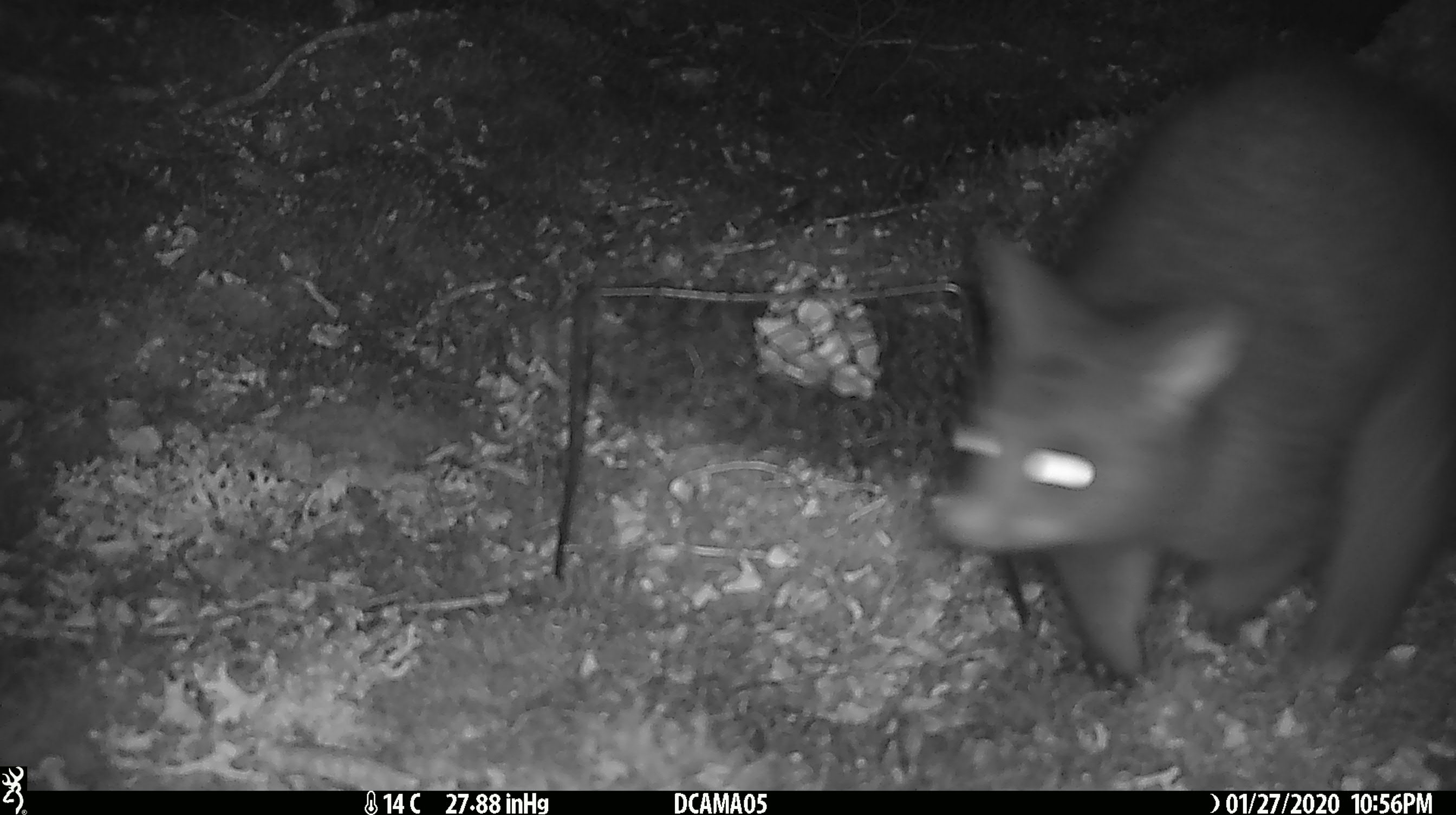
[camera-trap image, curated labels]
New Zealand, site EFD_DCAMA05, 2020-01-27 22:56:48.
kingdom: Animalia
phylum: Chordata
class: Mammalia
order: Diprotodontia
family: Phalangeridae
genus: Trichosurus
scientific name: Trichosurus vulpecula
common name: common brushtail possum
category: possum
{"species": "possum (common brushtail possum) (Trichosurus vulpecula)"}